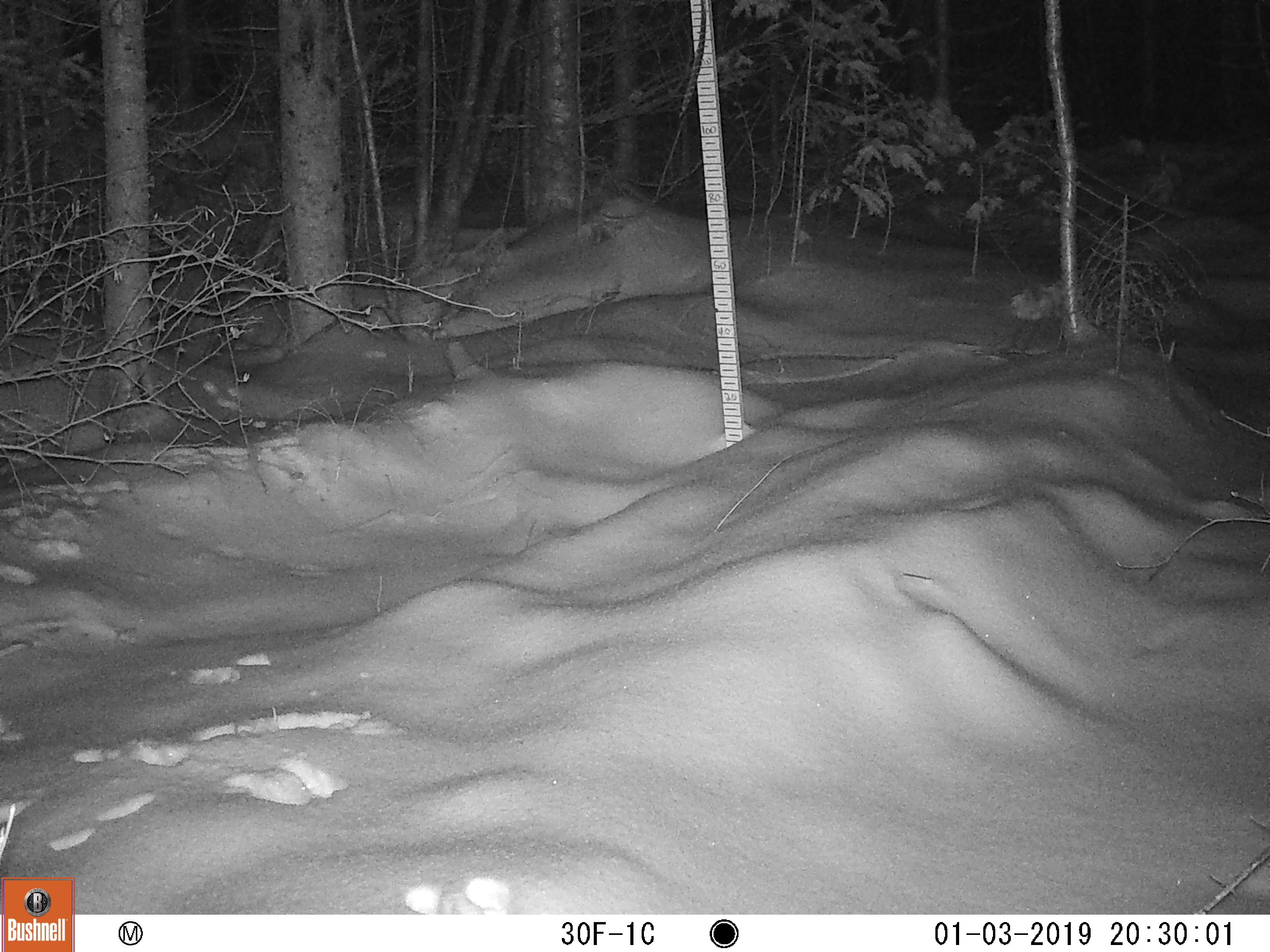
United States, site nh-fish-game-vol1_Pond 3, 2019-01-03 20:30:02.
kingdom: Animalia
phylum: Chordata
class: Mammalia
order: Lagomorpha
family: Leporidae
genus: Lepus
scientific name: Lepus americanus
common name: snowshoe hare